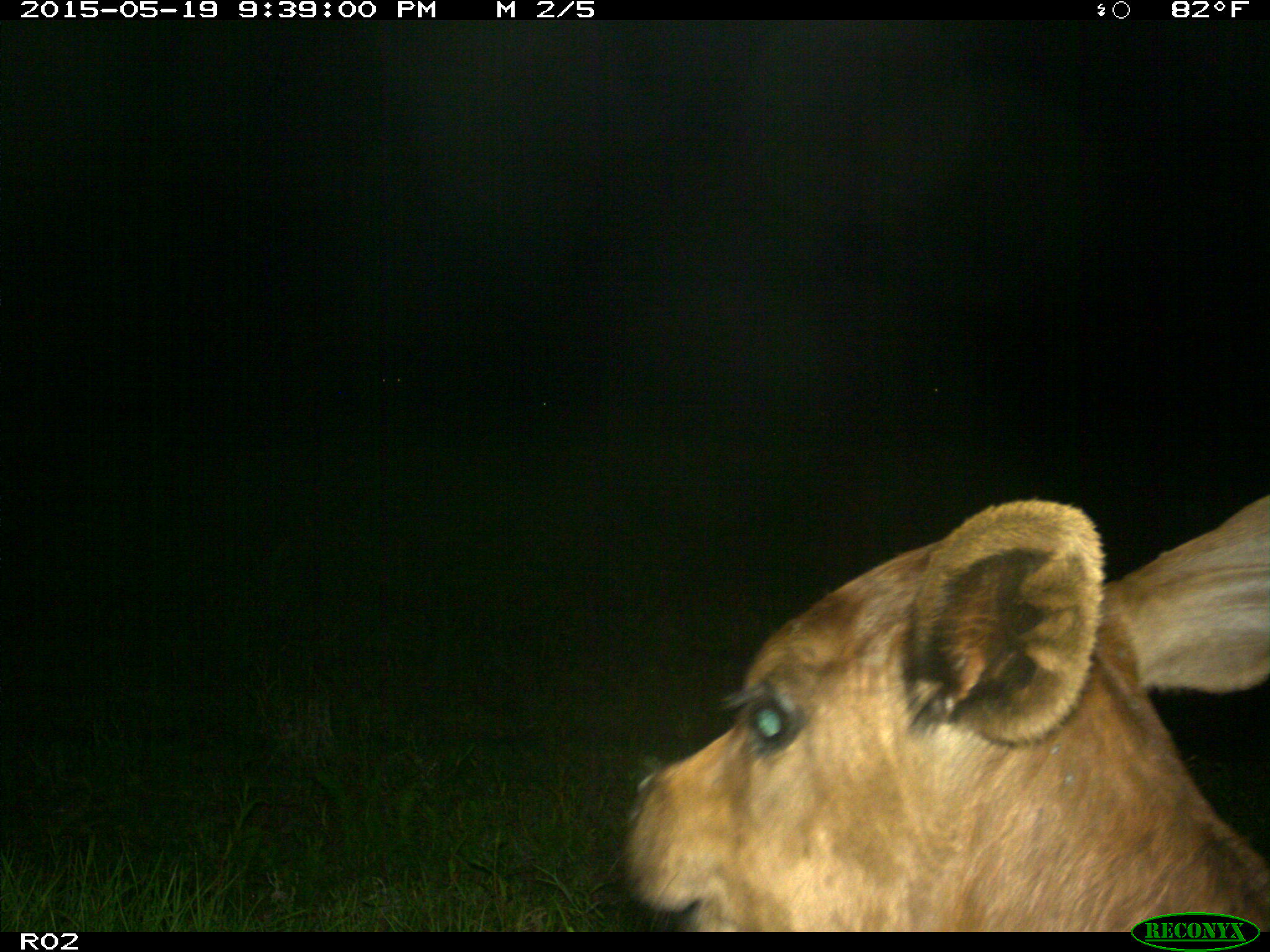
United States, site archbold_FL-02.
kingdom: Animalia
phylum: Chordata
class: Mammalia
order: Artiodactyla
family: Bovidae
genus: Bos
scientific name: Bos taurus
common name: domestic cow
Bos taurus (domestic cow).